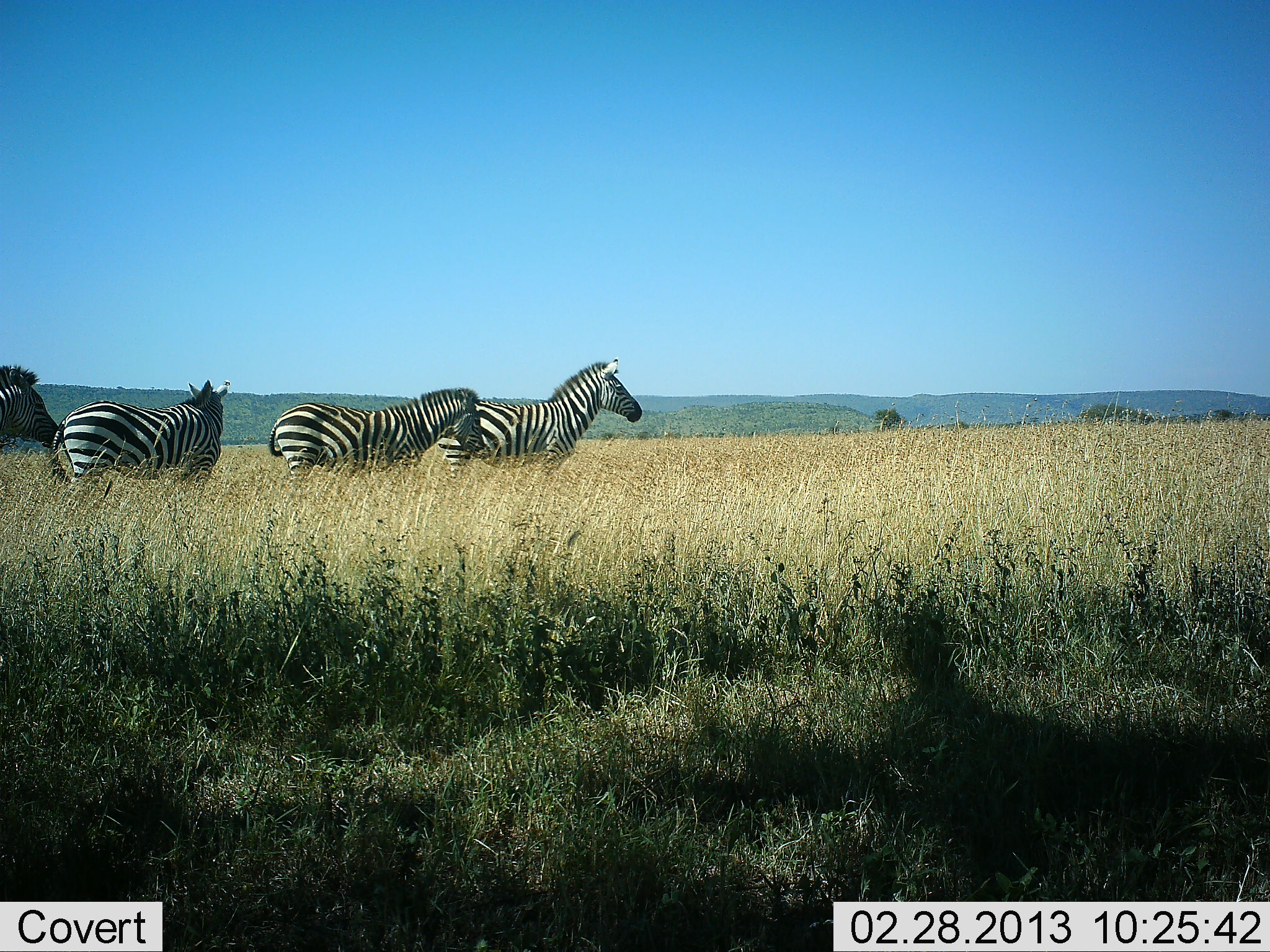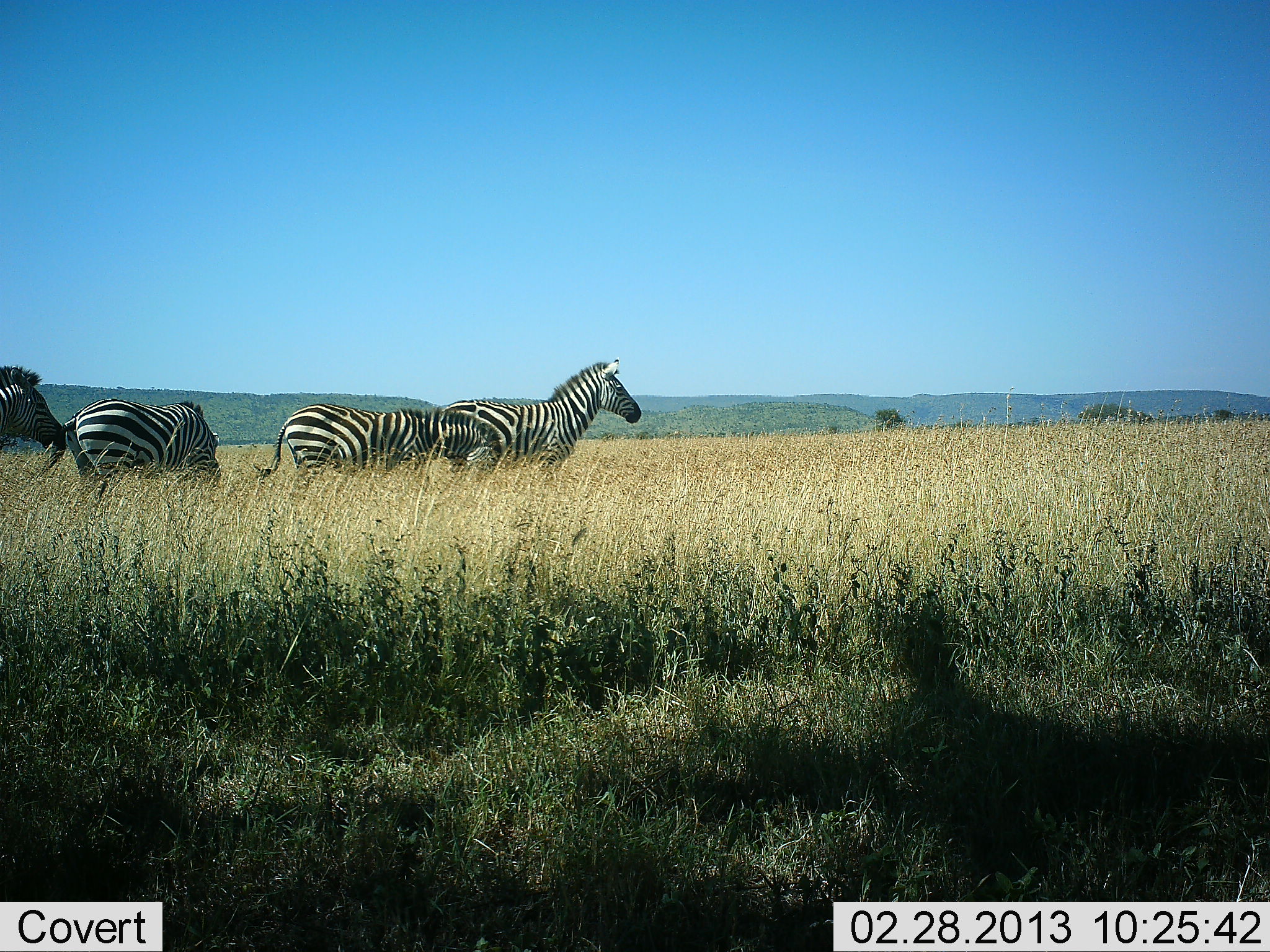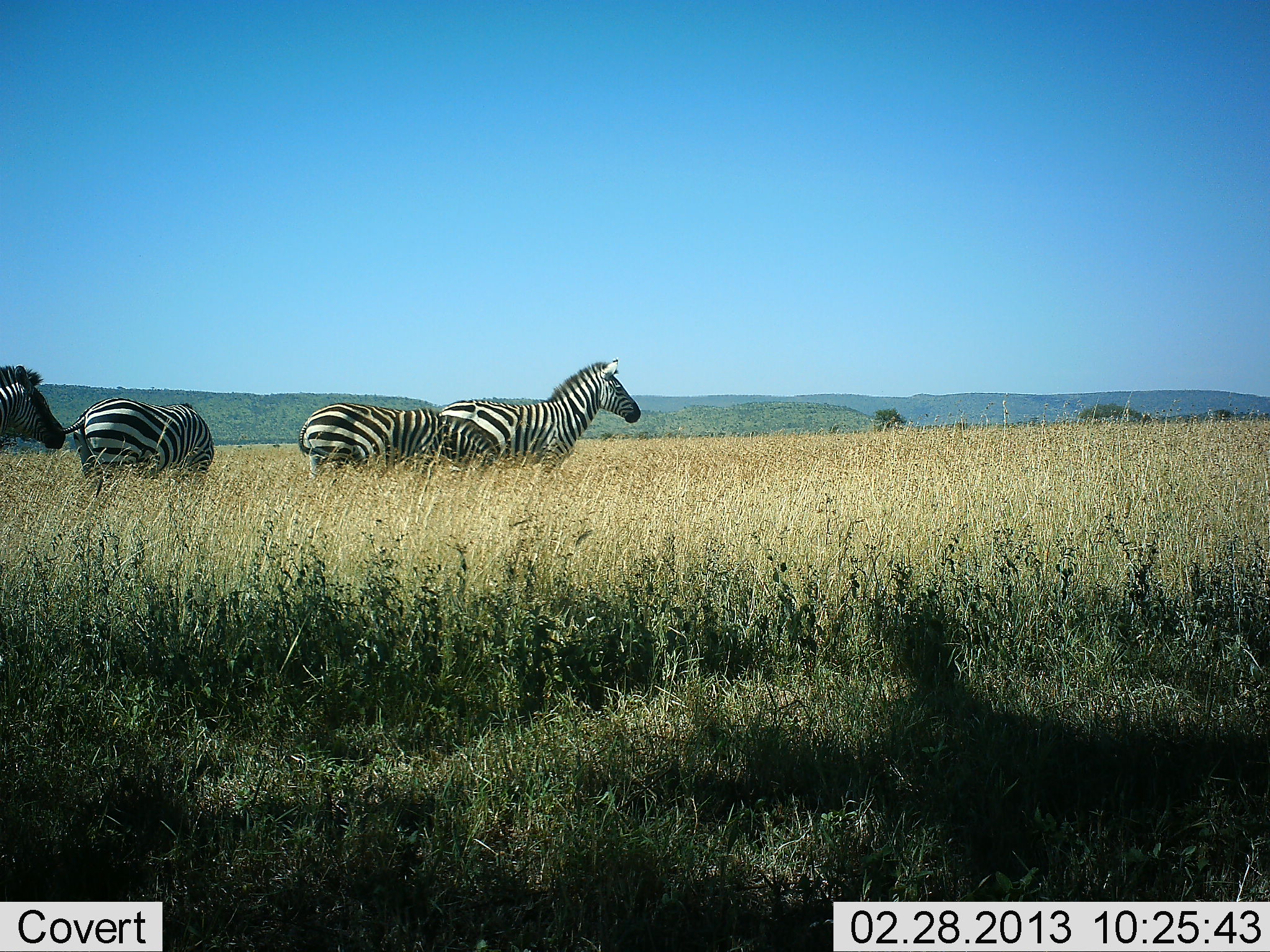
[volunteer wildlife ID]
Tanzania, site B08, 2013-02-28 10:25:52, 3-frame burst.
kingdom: Animalia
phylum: Chordata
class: Mammalia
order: Perissodactyla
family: Equidae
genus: Equus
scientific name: Equus quagga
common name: plains zebra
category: zebra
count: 4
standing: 73%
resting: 10%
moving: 10%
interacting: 3%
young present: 3%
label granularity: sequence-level